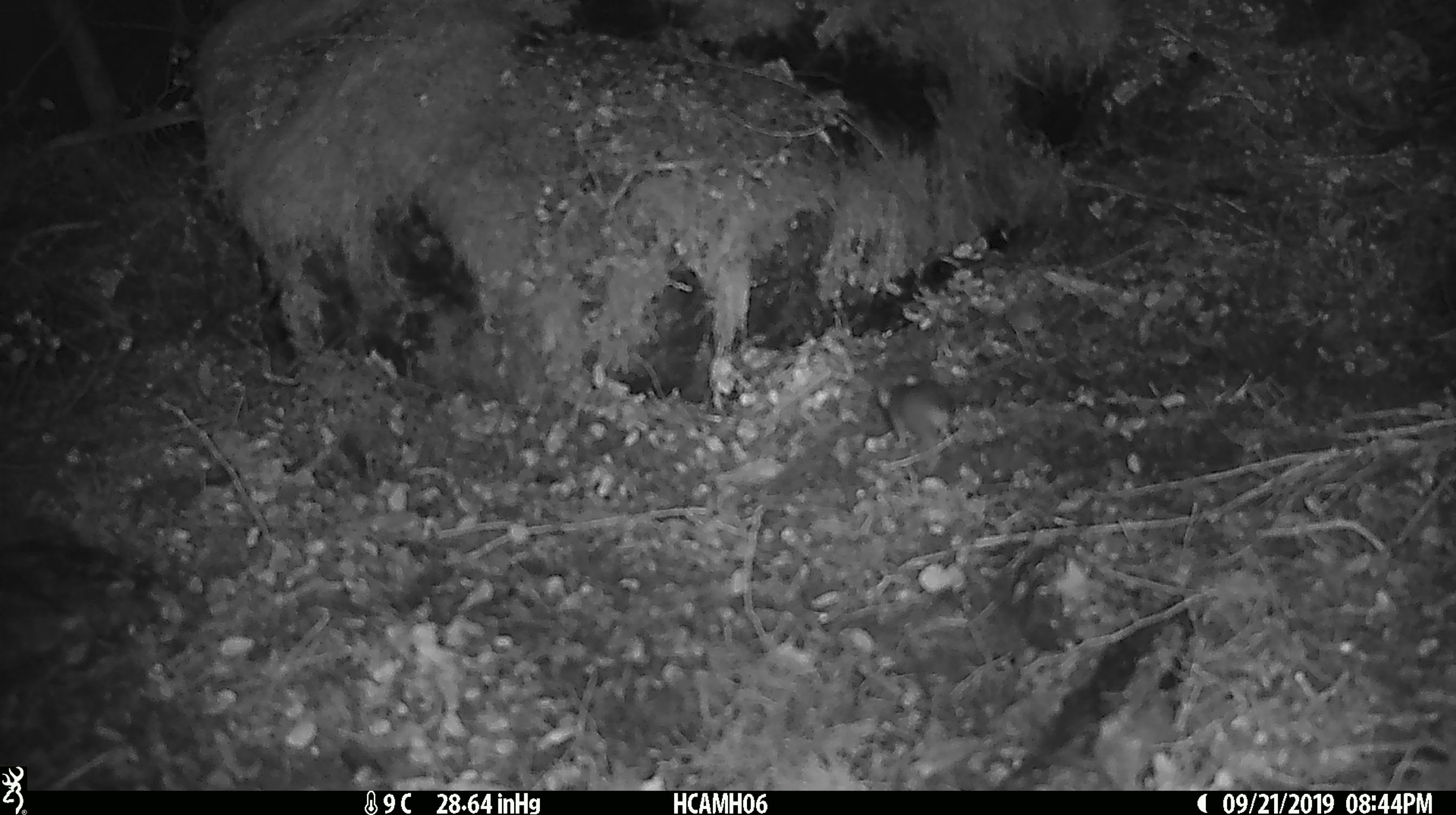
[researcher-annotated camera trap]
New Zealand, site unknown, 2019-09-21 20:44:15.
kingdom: Animalia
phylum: Chordata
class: Mammalia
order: Rodentia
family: Muridae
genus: Mus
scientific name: Mus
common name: mouse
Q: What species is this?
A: Mouse (Mus).